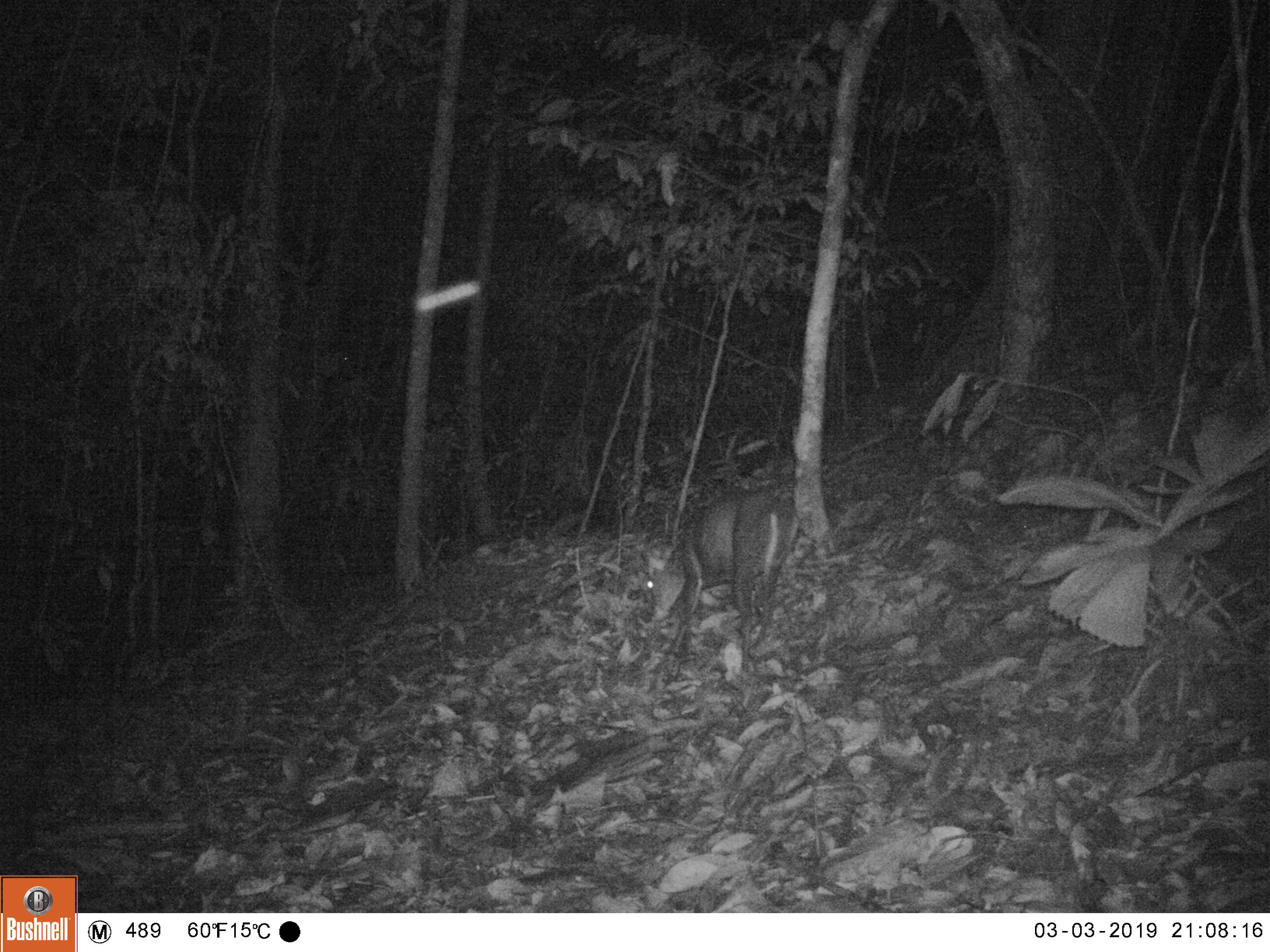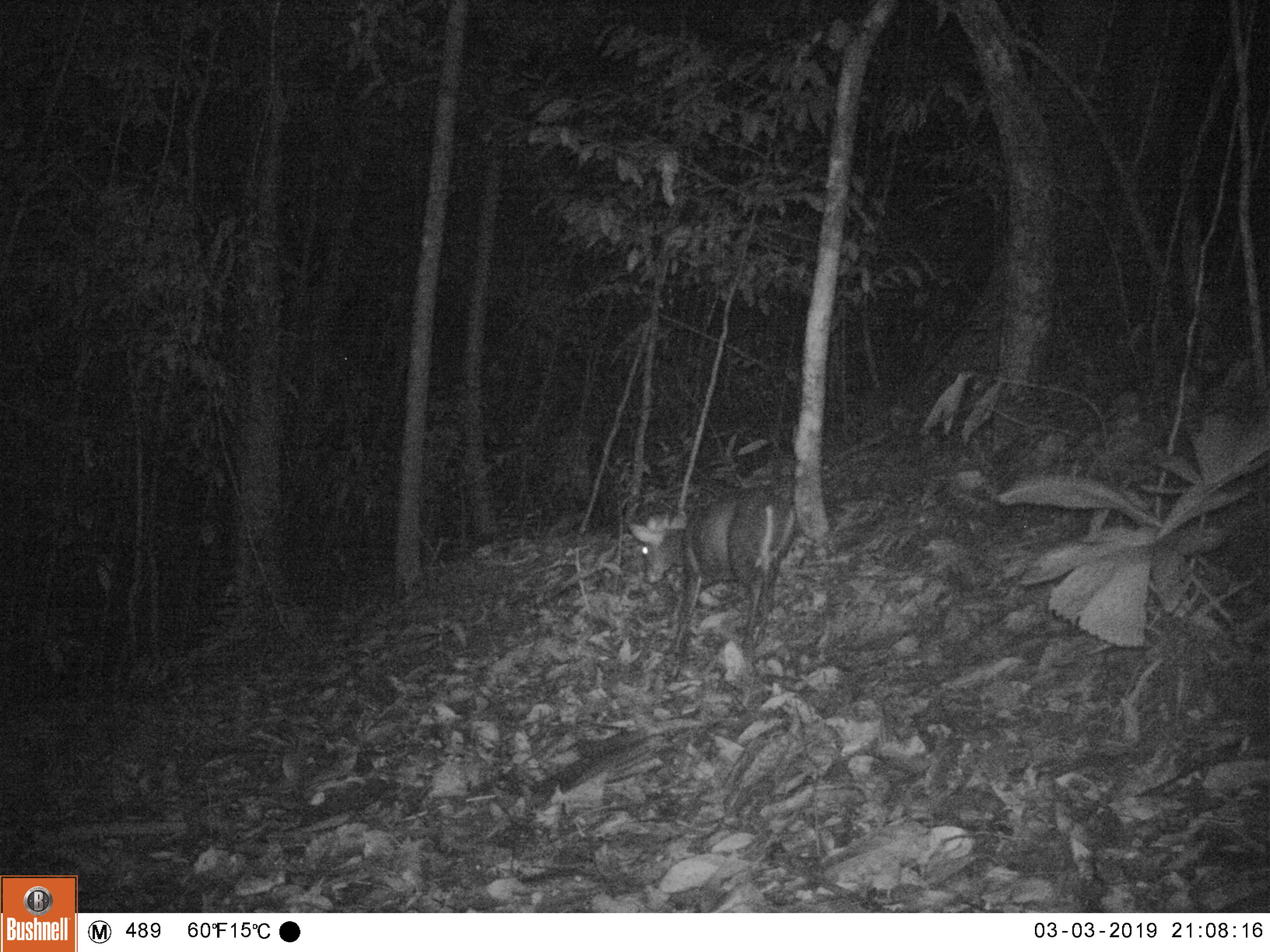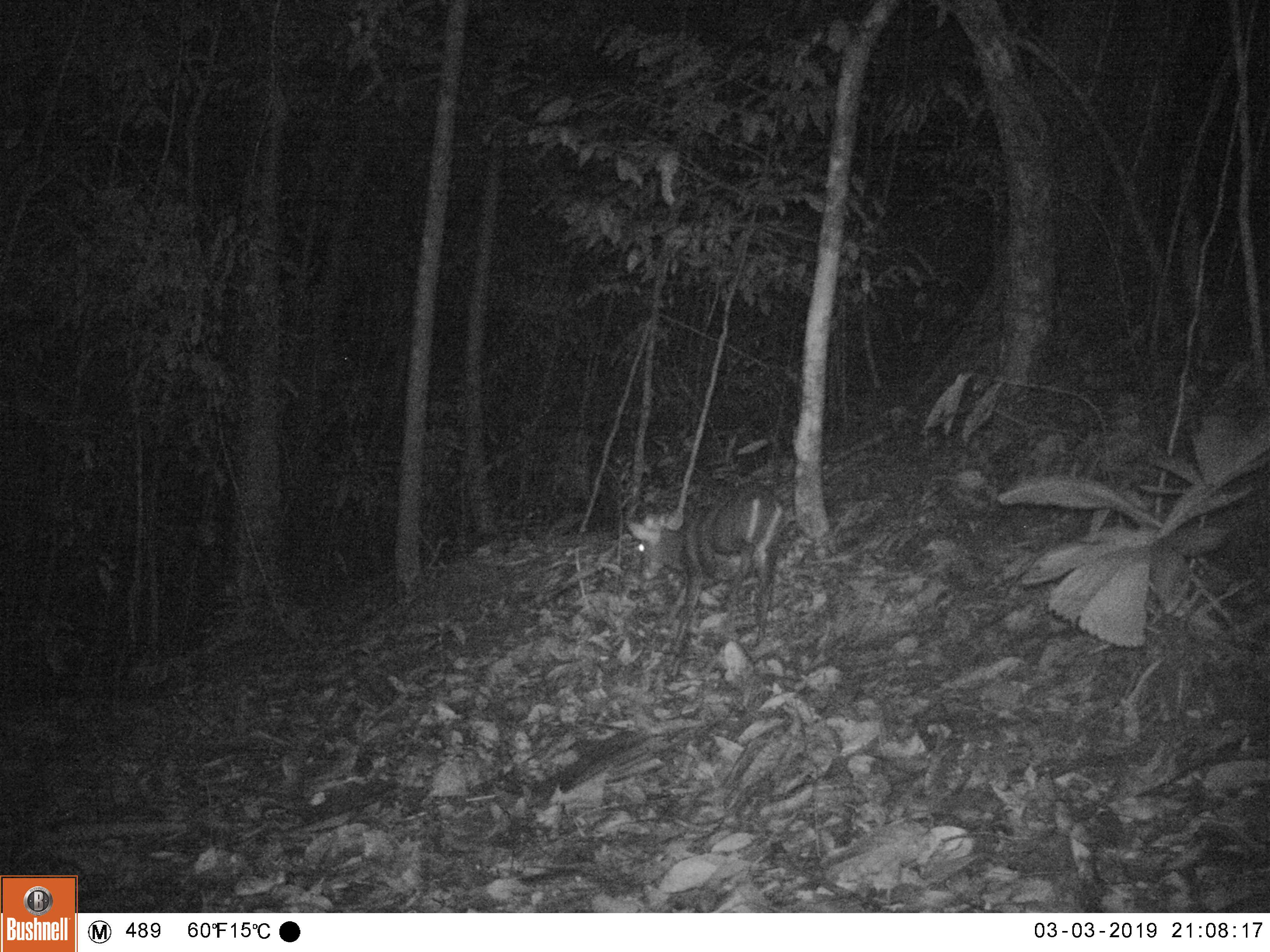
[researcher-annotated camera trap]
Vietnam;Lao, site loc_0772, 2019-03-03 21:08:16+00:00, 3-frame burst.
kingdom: Animalia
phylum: Chordata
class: Mammalia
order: Artiodactyla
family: Cervidae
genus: Muntiacus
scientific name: Muntiacus rooseveltorum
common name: roosevelt's muntjac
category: roosevelts muntjac group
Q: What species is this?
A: Roosevelts muntjac group (roosevelt's muntjac) (Muntiacus rooseveltorum).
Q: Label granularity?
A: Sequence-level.